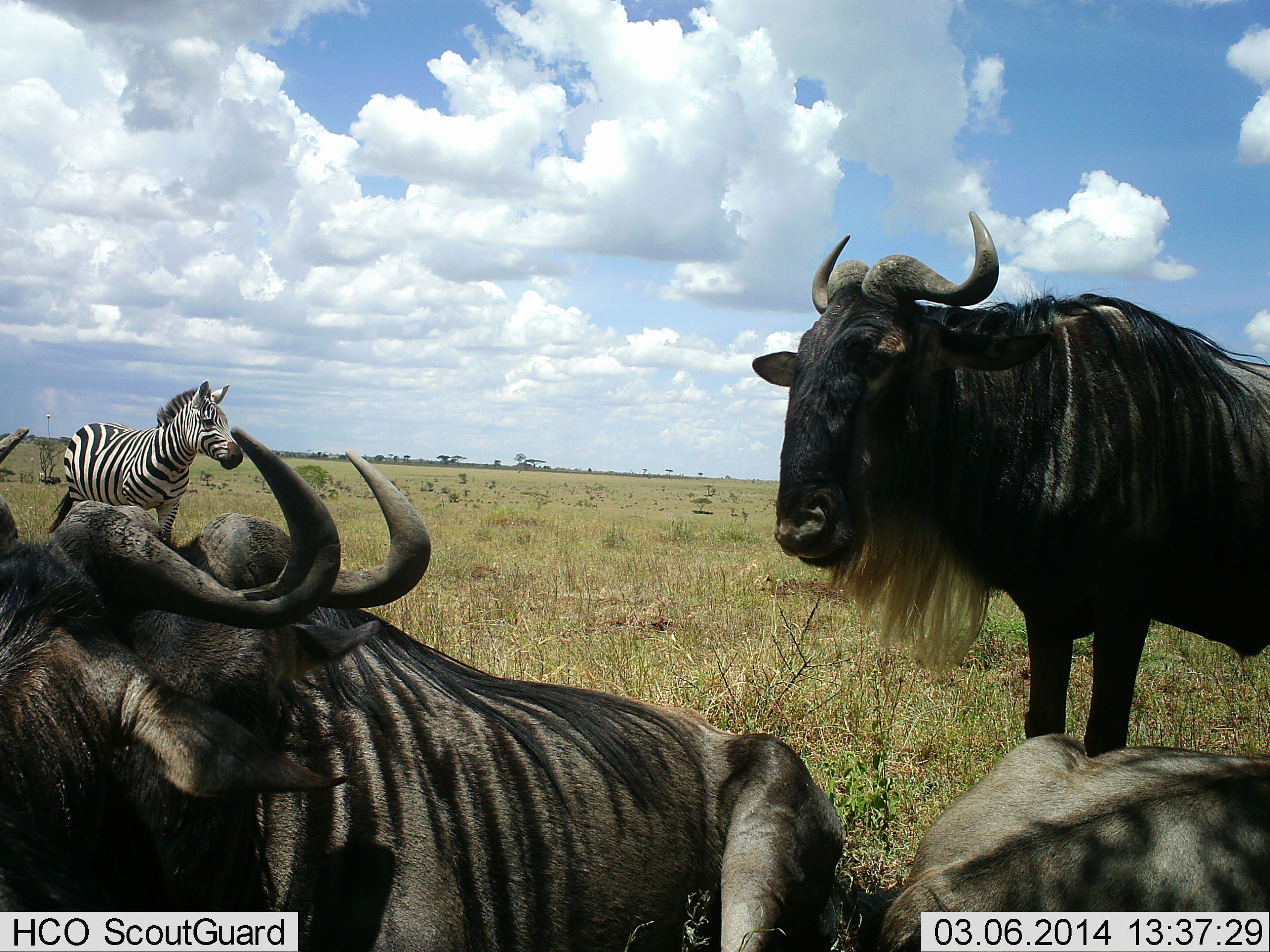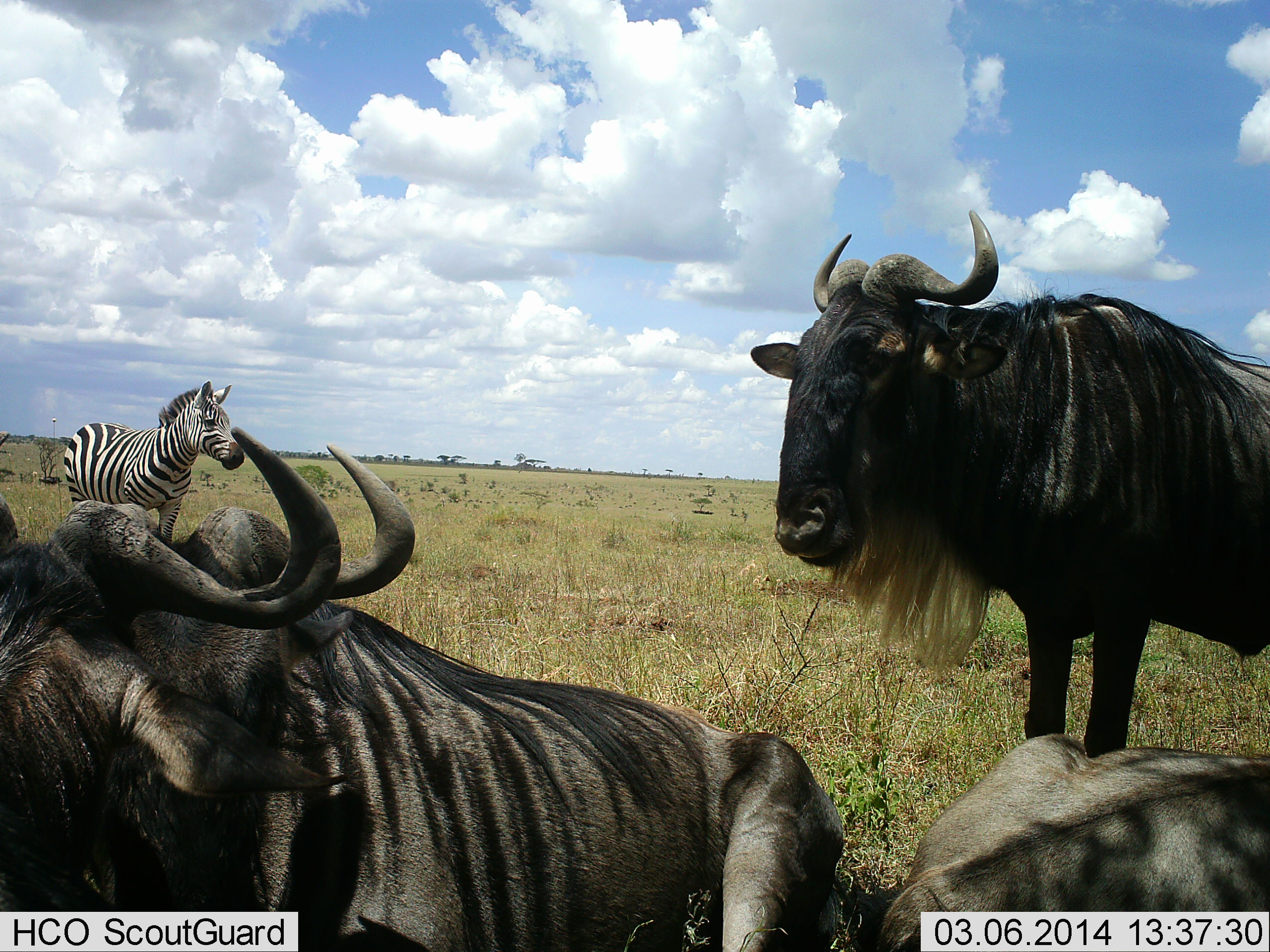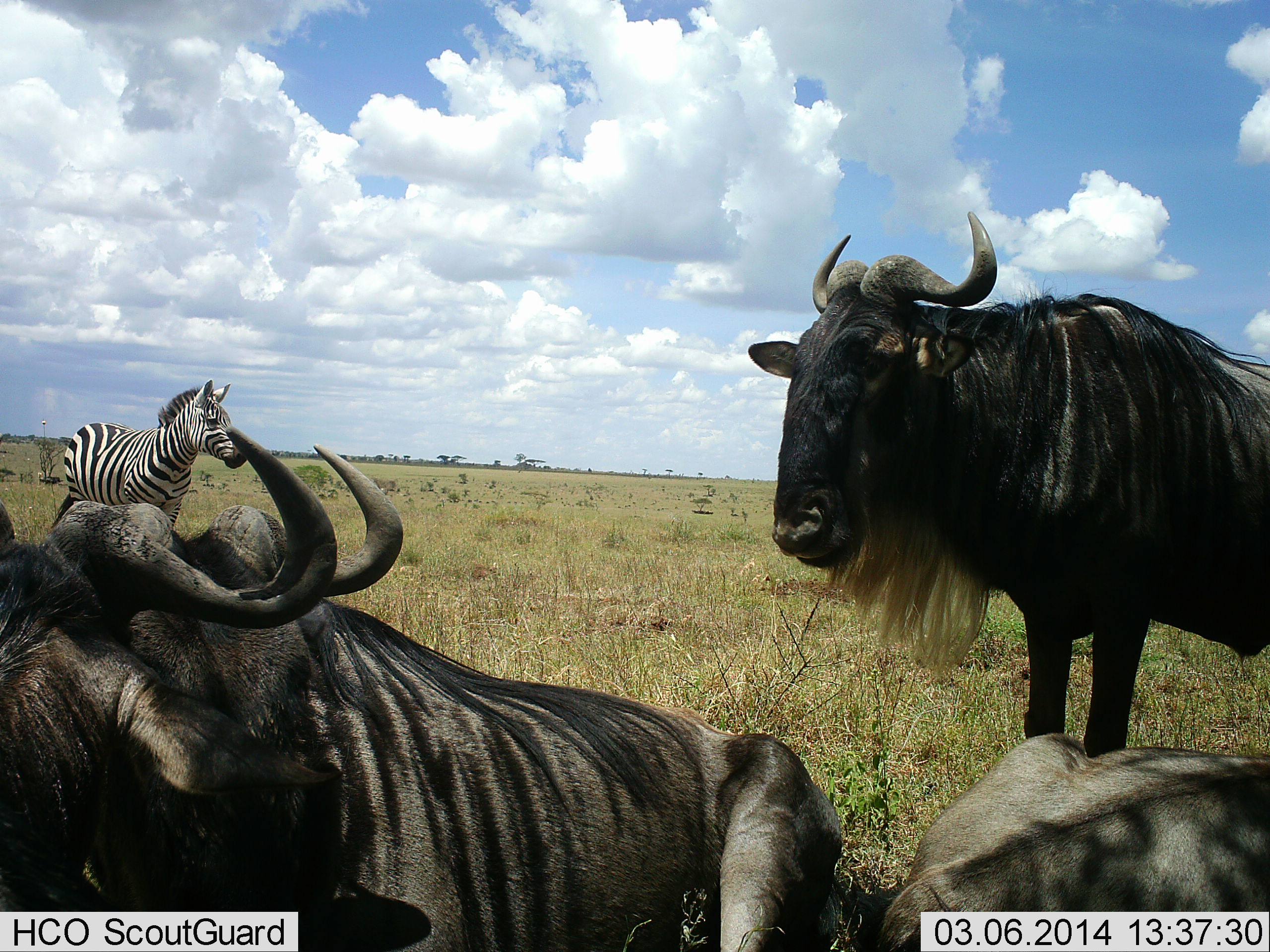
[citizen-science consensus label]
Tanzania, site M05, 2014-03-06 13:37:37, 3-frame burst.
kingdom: Animalia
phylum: Chordata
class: Mammalia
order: Artiodactyla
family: Bovidae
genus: Connochaetes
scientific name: Connochaetes taurinus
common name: blue wildebeest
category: wildebeest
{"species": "wildebeest (blue wildebeest) (Connochaetes taurinus)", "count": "4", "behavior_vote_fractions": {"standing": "90%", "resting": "100%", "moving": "0%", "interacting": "0%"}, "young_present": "0%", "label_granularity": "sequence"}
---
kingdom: Animalia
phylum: Chordata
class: Mammalia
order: Perissodactyla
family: Equidae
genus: Equus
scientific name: Equus quagga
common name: plains zebra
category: zebra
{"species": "zebra (plains zebra) (Equus quagga)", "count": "1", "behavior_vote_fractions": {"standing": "100%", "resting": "0%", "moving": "0%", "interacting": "0%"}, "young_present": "0%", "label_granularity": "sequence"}